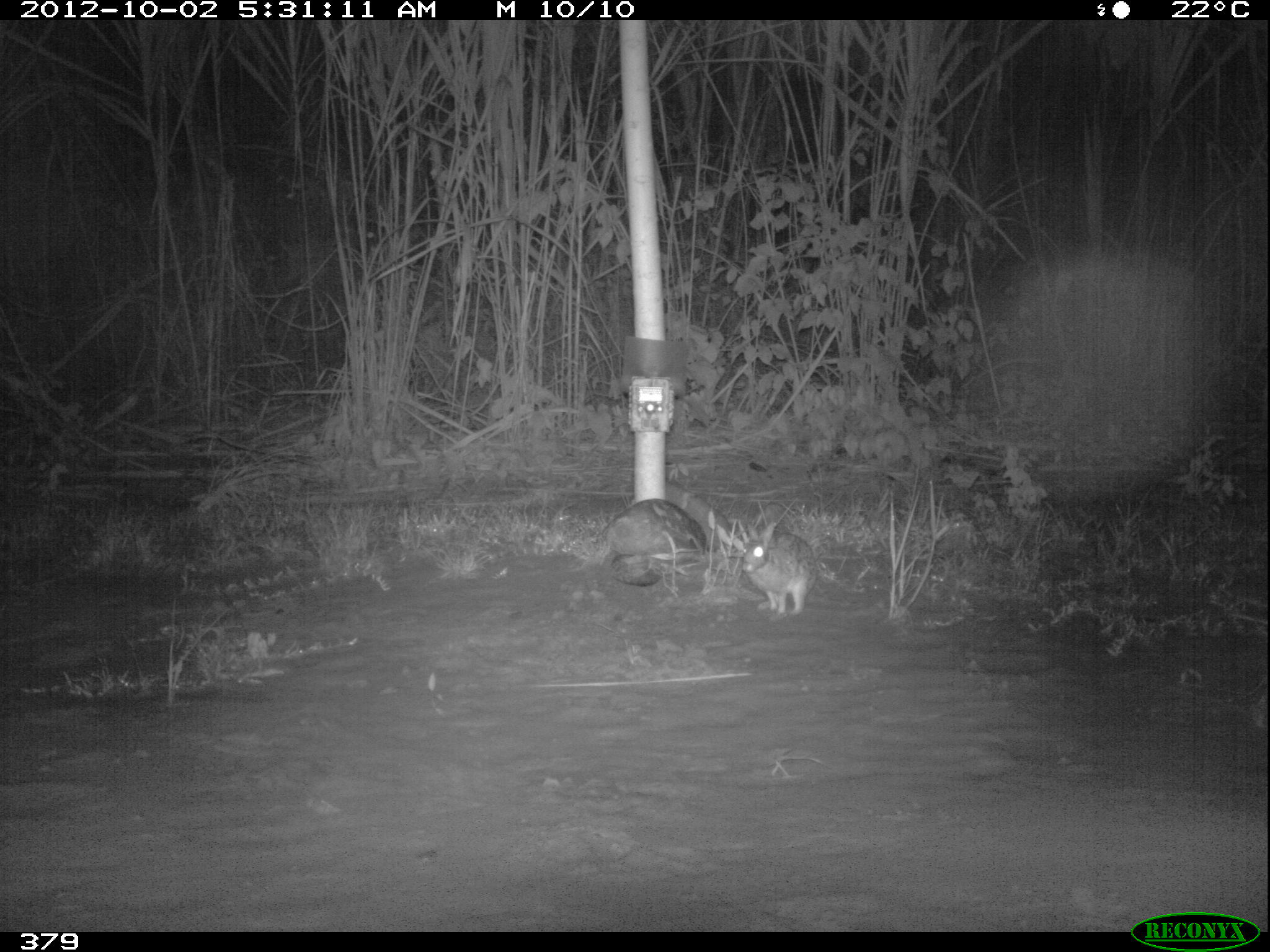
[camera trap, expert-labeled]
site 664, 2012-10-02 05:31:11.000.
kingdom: Animalia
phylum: Chordata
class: Mammalia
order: Lagomorpha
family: Leporidae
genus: Sylvilagus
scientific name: Sylvilagus brasiliensis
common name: tapeti